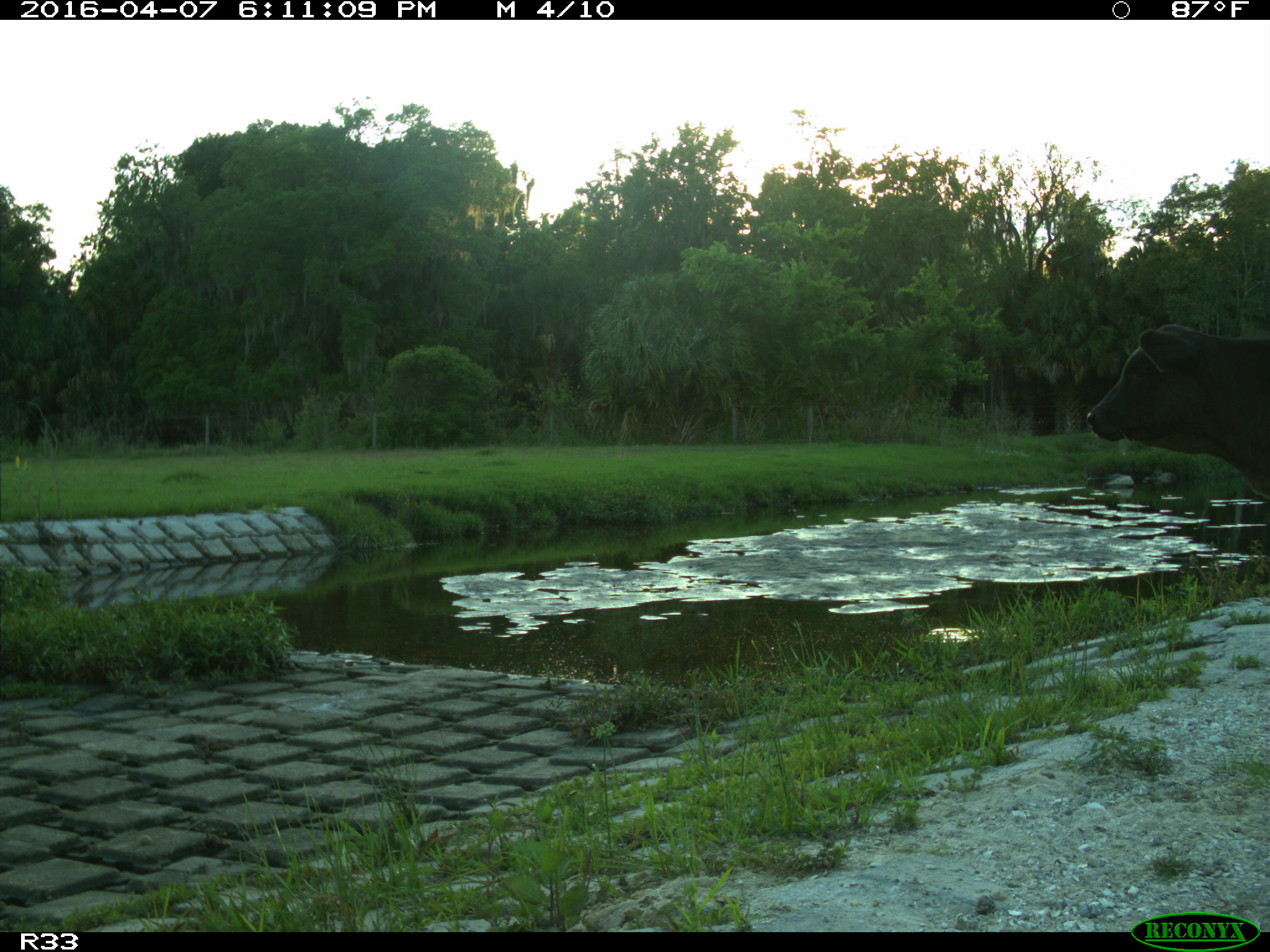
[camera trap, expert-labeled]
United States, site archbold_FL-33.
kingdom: Animalia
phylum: Chordata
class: Mammalia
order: Artiodactyla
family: Bovidae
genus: Bos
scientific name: Bos taurus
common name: domestic cow